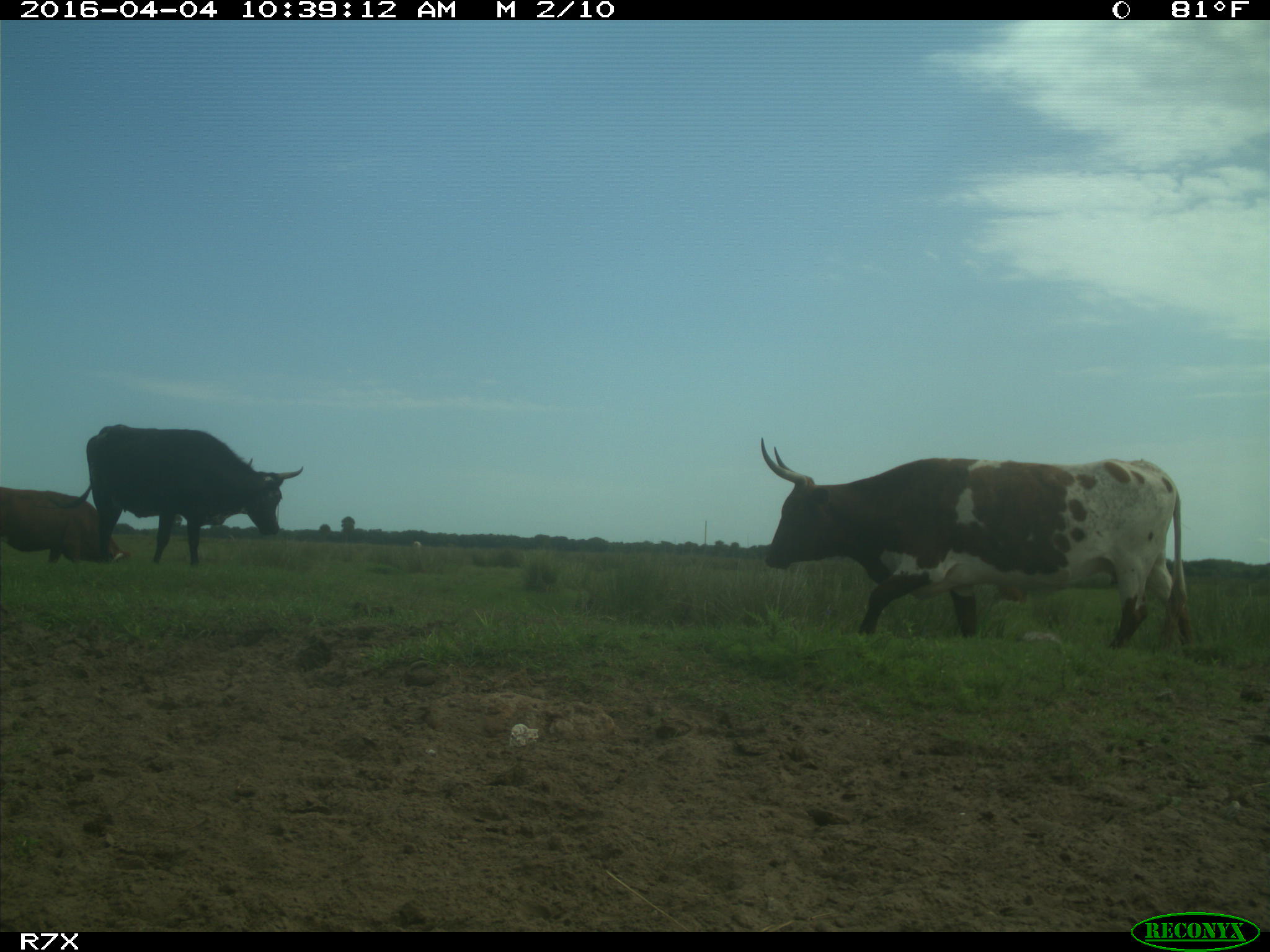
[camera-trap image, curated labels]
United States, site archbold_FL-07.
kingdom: Animalia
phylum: Chordata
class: Mammalia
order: Artiodactyla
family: Bovidae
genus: Bos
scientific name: Bos taurus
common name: domestic cow